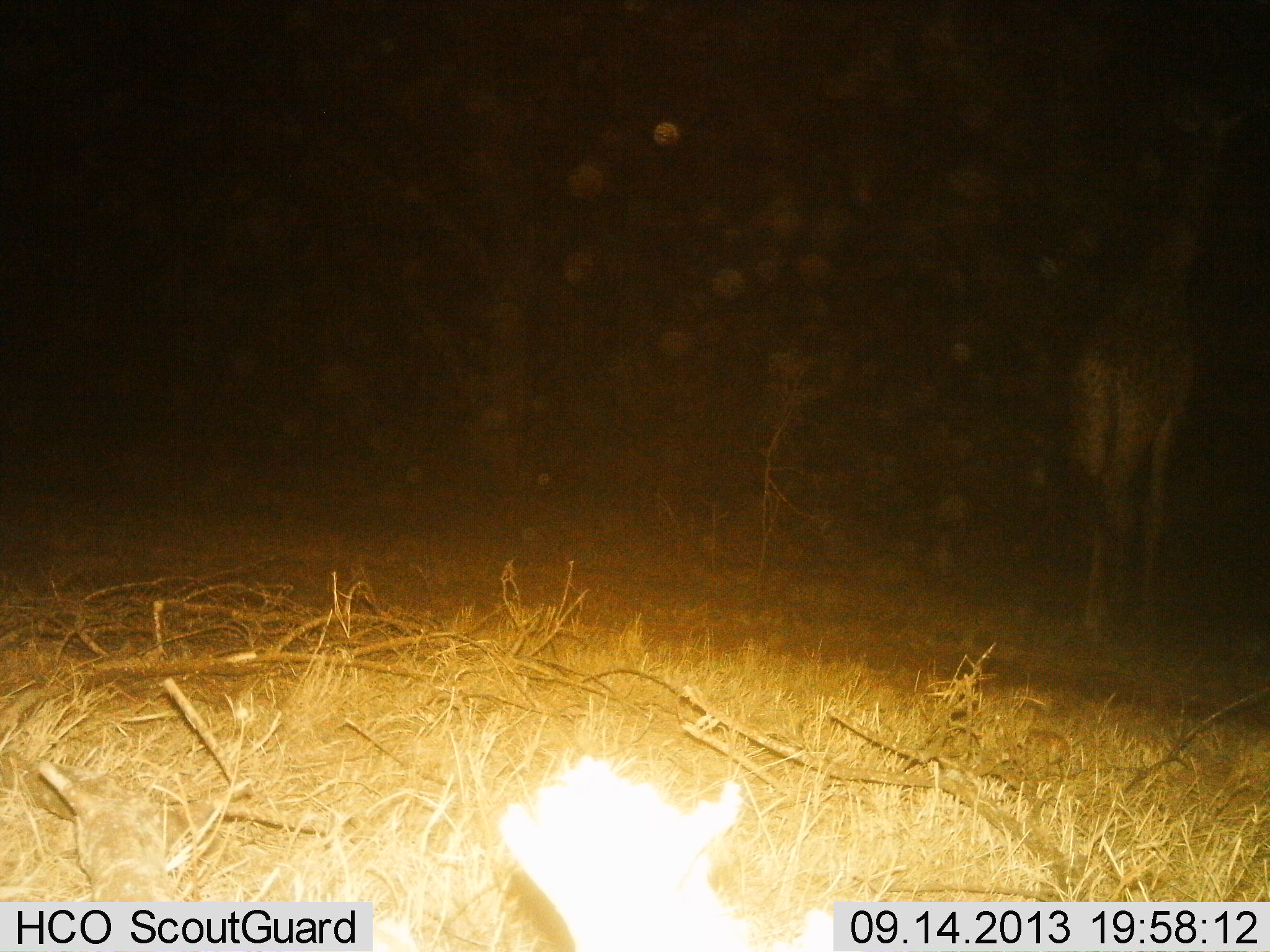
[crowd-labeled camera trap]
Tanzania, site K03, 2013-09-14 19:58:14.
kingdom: Animalia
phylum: Chordata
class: Mammalia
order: Artiodactyla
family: Giraffidae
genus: Giraffa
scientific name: Giraffa camelopardalis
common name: giraffe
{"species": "giraffe (Giraffa camelopardalis)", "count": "1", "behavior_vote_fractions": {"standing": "67%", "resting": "5%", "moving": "33%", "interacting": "0%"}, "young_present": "0%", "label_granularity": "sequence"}